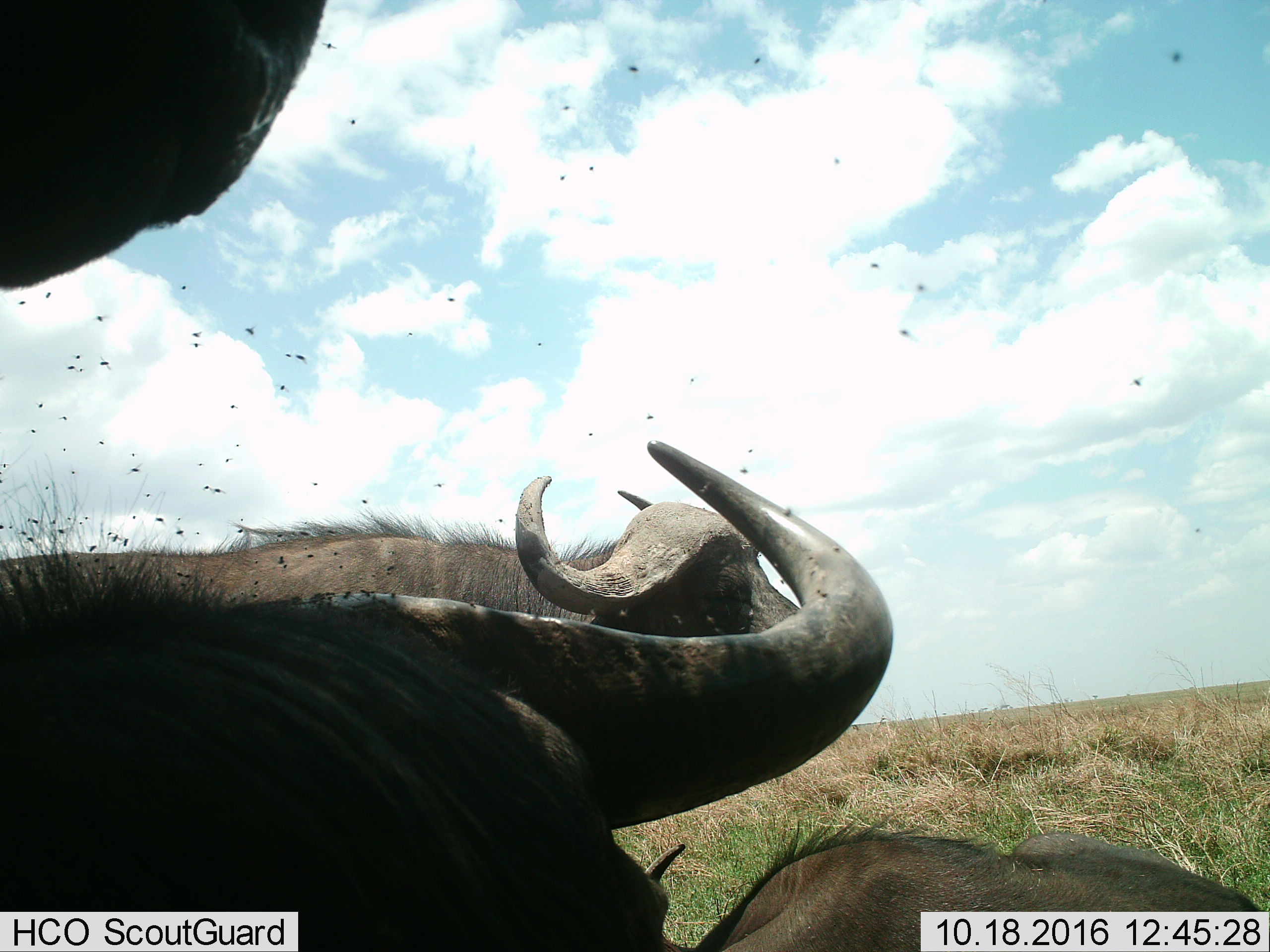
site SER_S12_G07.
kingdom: Animalia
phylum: Chordata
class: Mammalia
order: Artiodactyla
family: Bovidae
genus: Syncerus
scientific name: Syncerus caffer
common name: african buffalo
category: buffalo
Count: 4.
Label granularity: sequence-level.